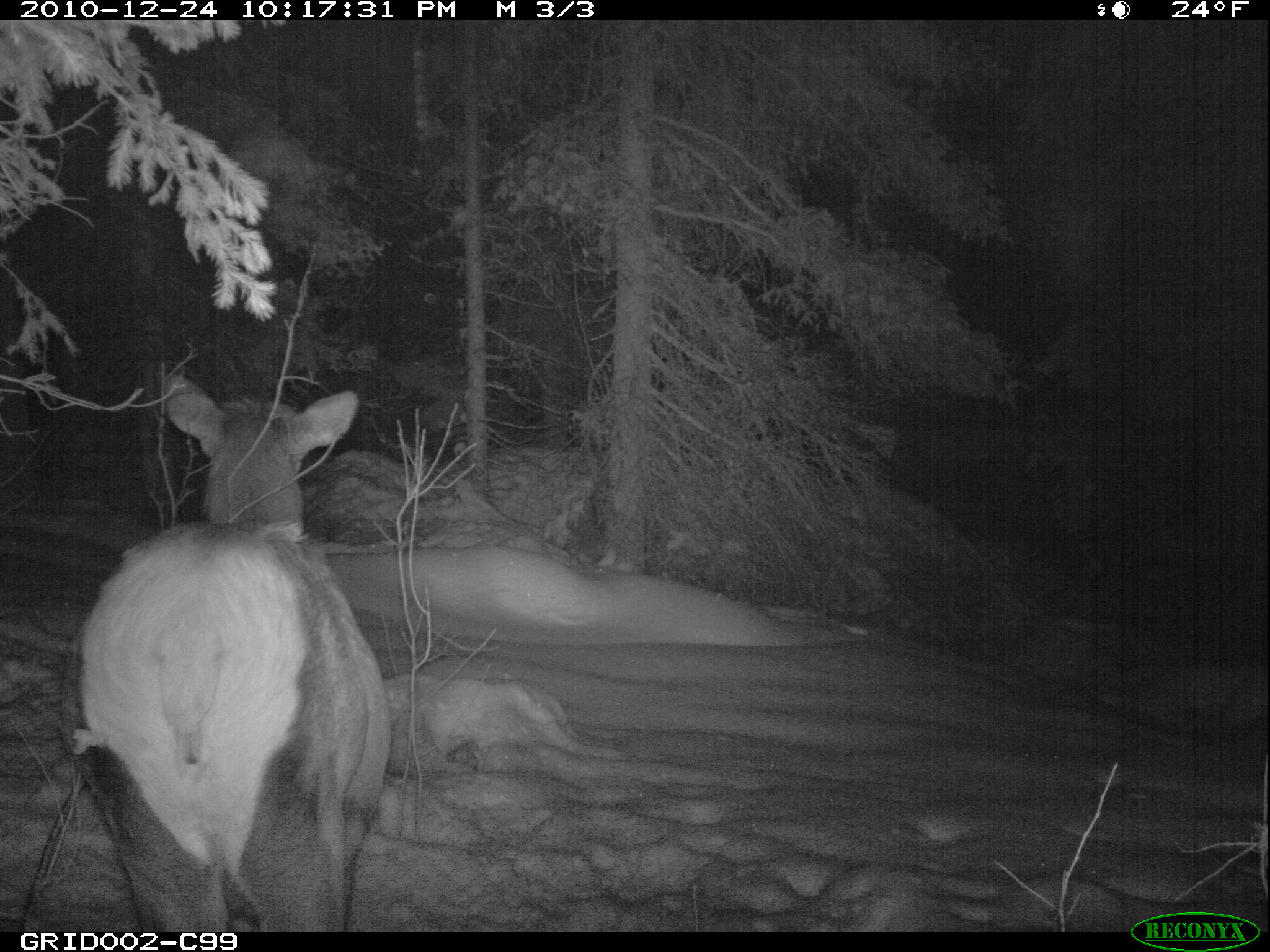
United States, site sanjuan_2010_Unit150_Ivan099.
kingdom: Animalia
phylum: Chordata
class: Mammalia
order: Artiodactyla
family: Cervidae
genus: Cervus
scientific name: Cervus elaphus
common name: red deer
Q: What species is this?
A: Cervus elaphus (red deer).